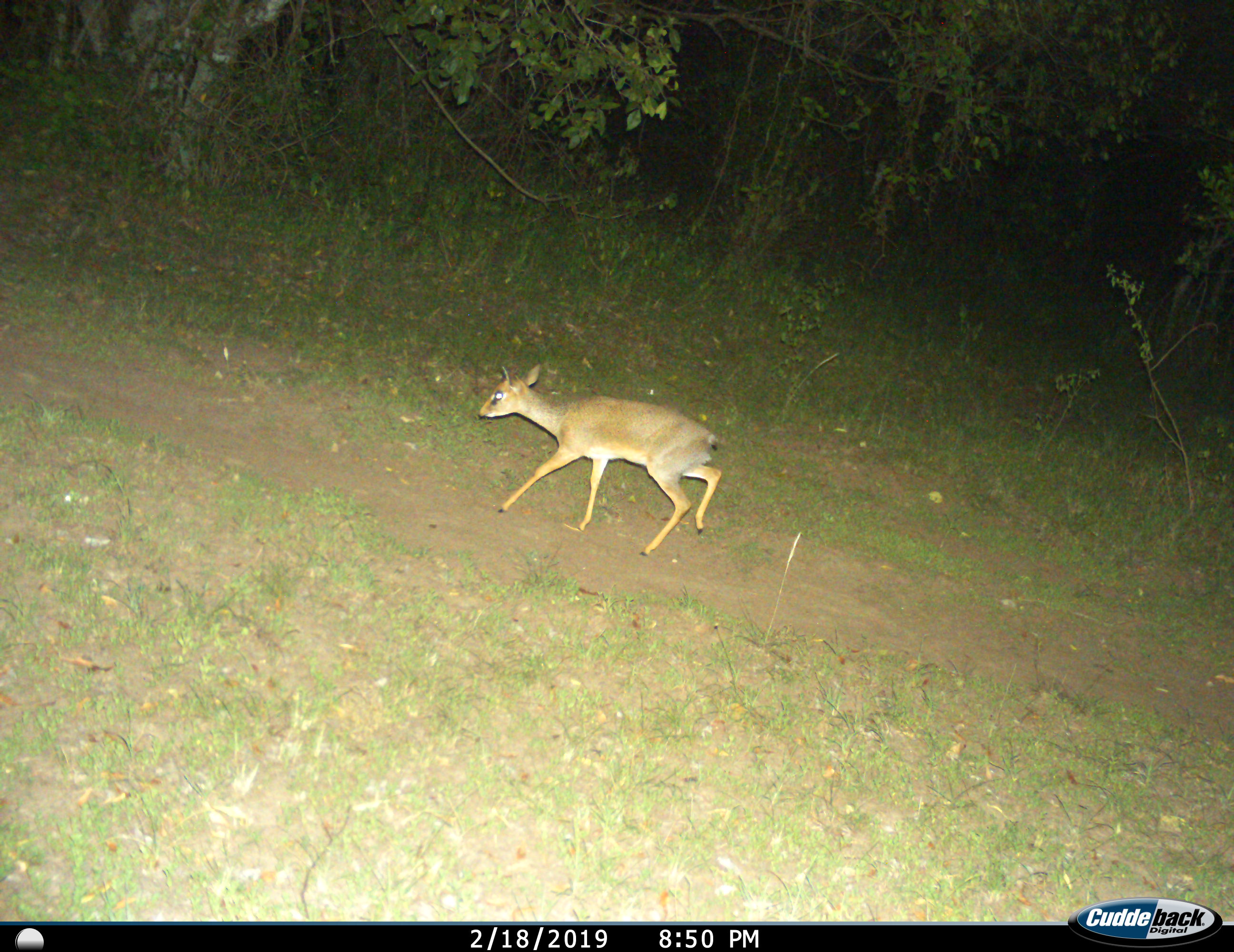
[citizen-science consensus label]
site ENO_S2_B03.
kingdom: Animalia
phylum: Chordata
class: Mammalia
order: Artiodactyla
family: Bovidae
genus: Madoqua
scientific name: Madoqua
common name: dik-dik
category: dikdik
Dikdik (dik-dik) (Madoqua), count 1. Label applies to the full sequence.